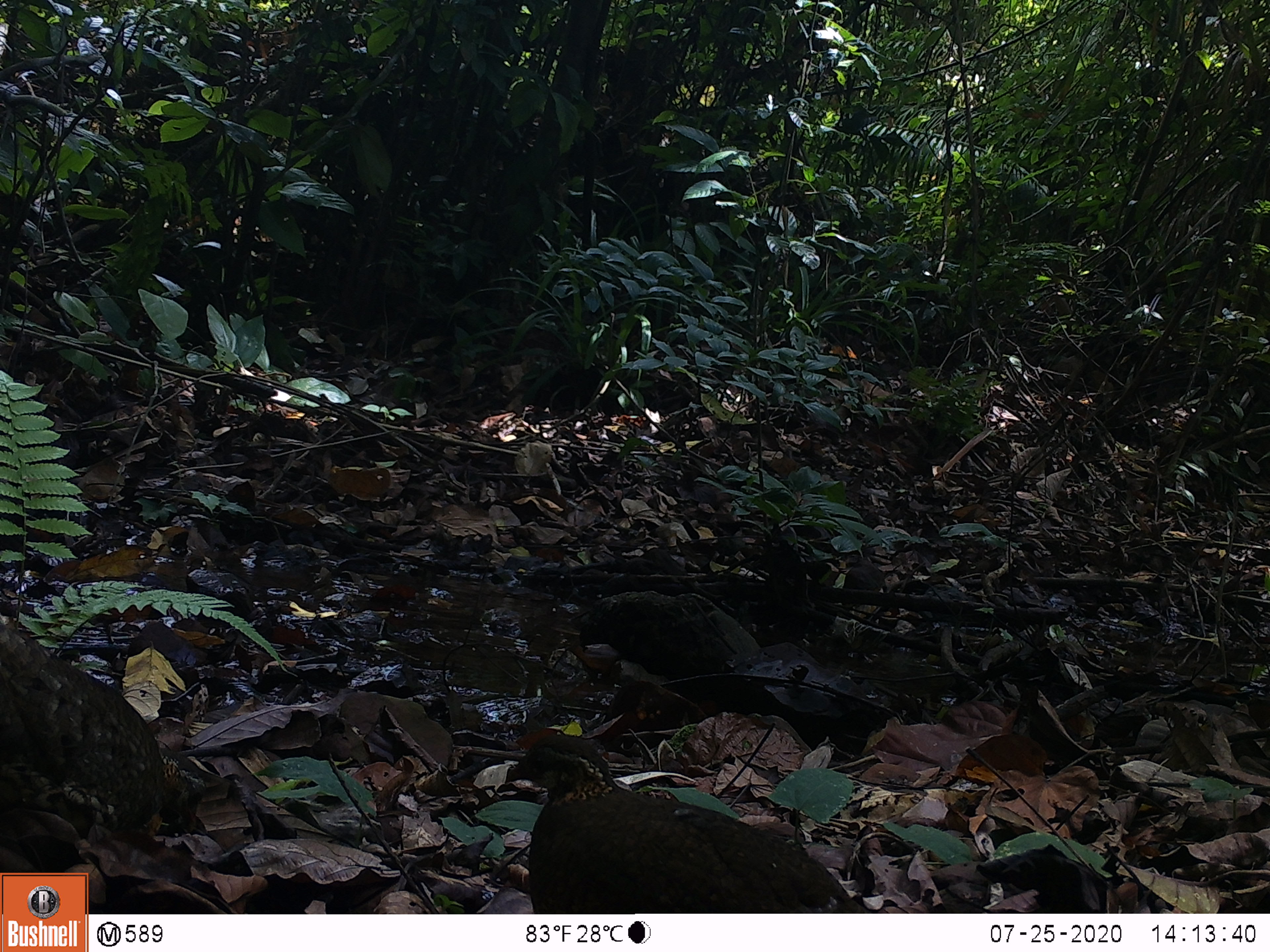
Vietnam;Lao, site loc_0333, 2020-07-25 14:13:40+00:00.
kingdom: Animalia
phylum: Chordata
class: Aves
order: Galliformes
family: Phasianidae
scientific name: Phasianidae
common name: partridge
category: unidentified partridge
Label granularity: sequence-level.